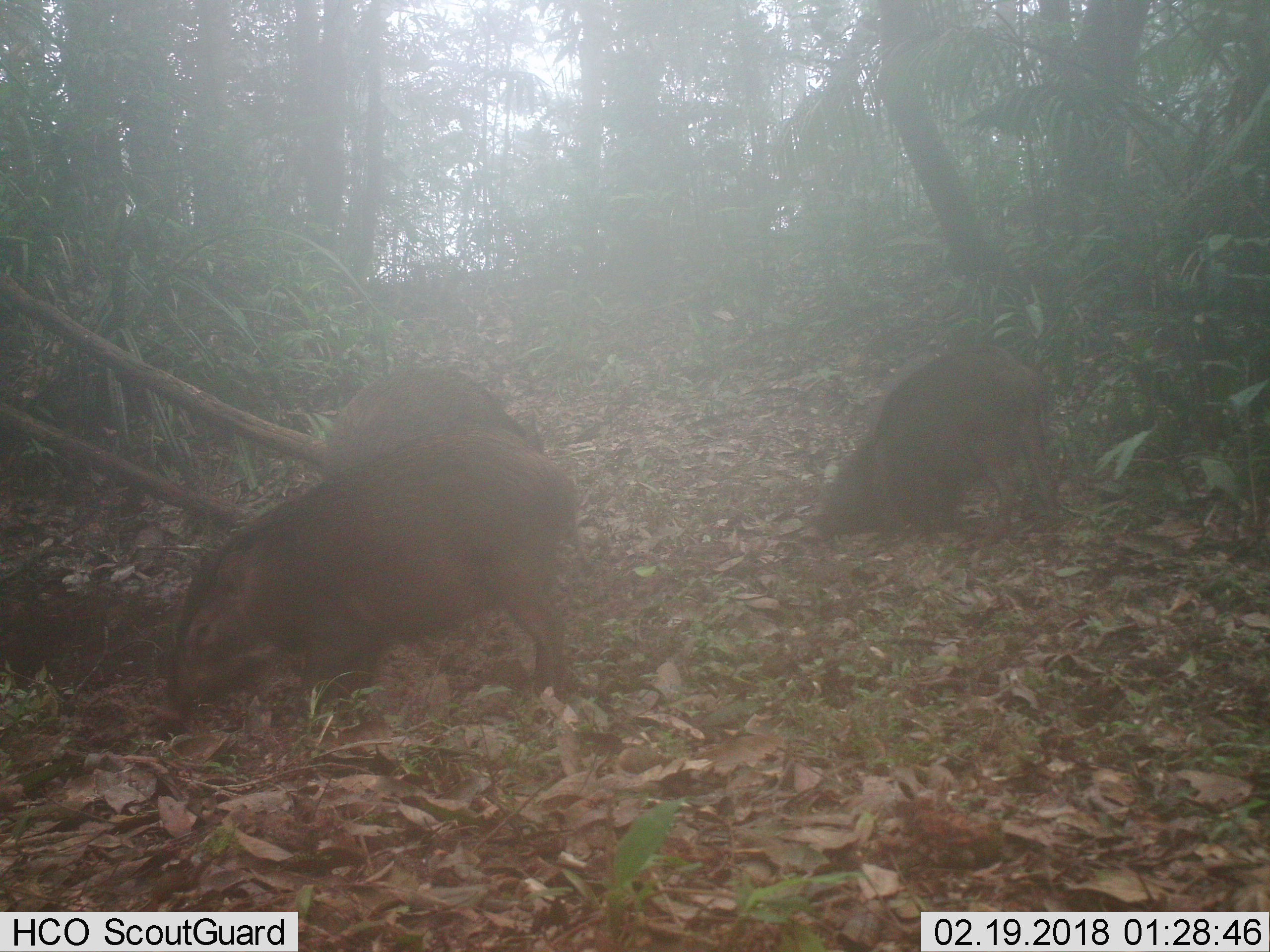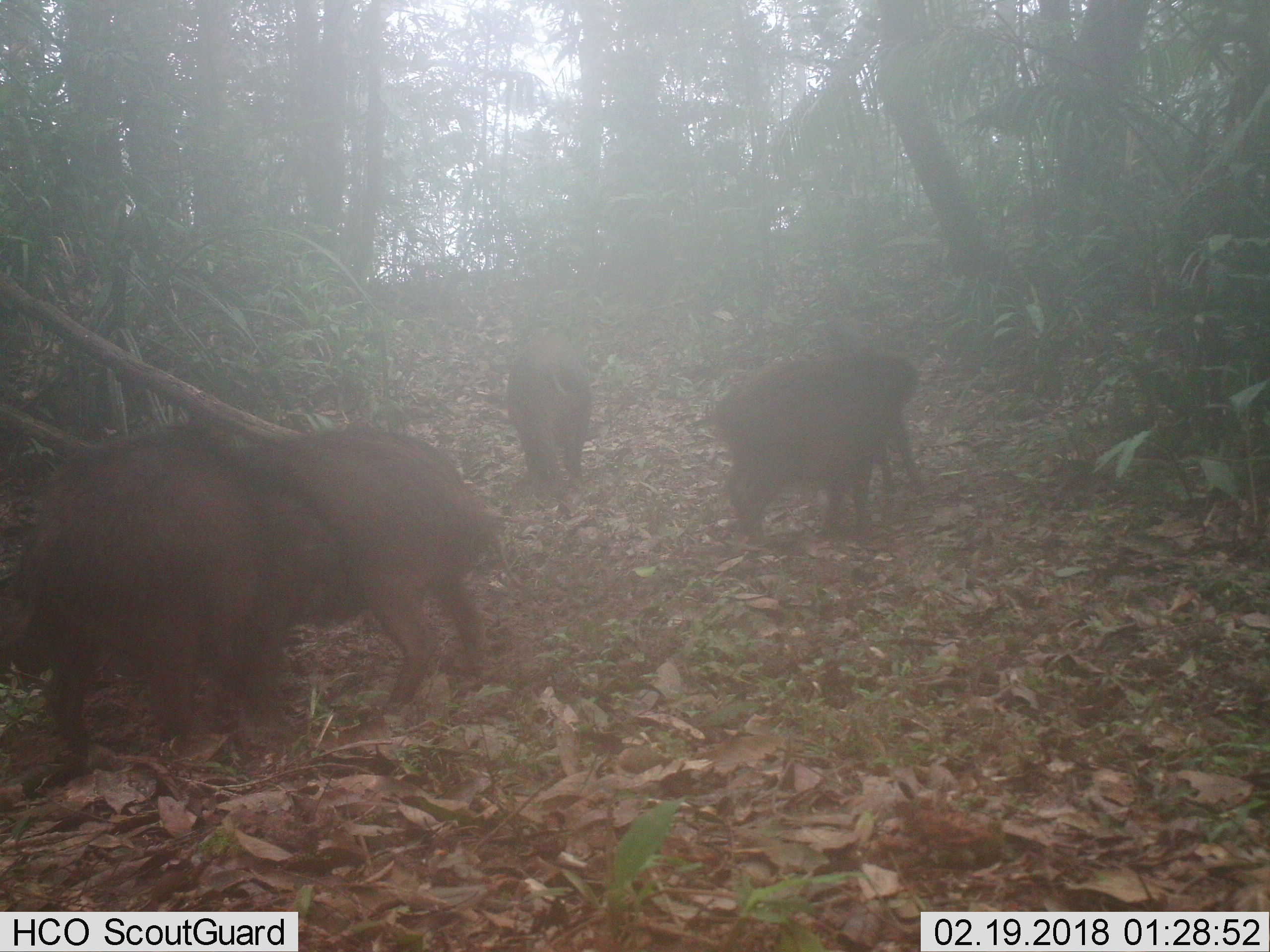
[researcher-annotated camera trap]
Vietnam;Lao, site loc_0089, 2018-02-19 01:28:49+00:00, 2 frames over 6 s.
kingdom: Animalia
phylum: Chordata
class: Mammalia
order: Artiodactyla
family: Suidae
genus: Sus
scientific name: Sus scrofa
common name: eurasian wild pig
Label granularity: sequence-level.